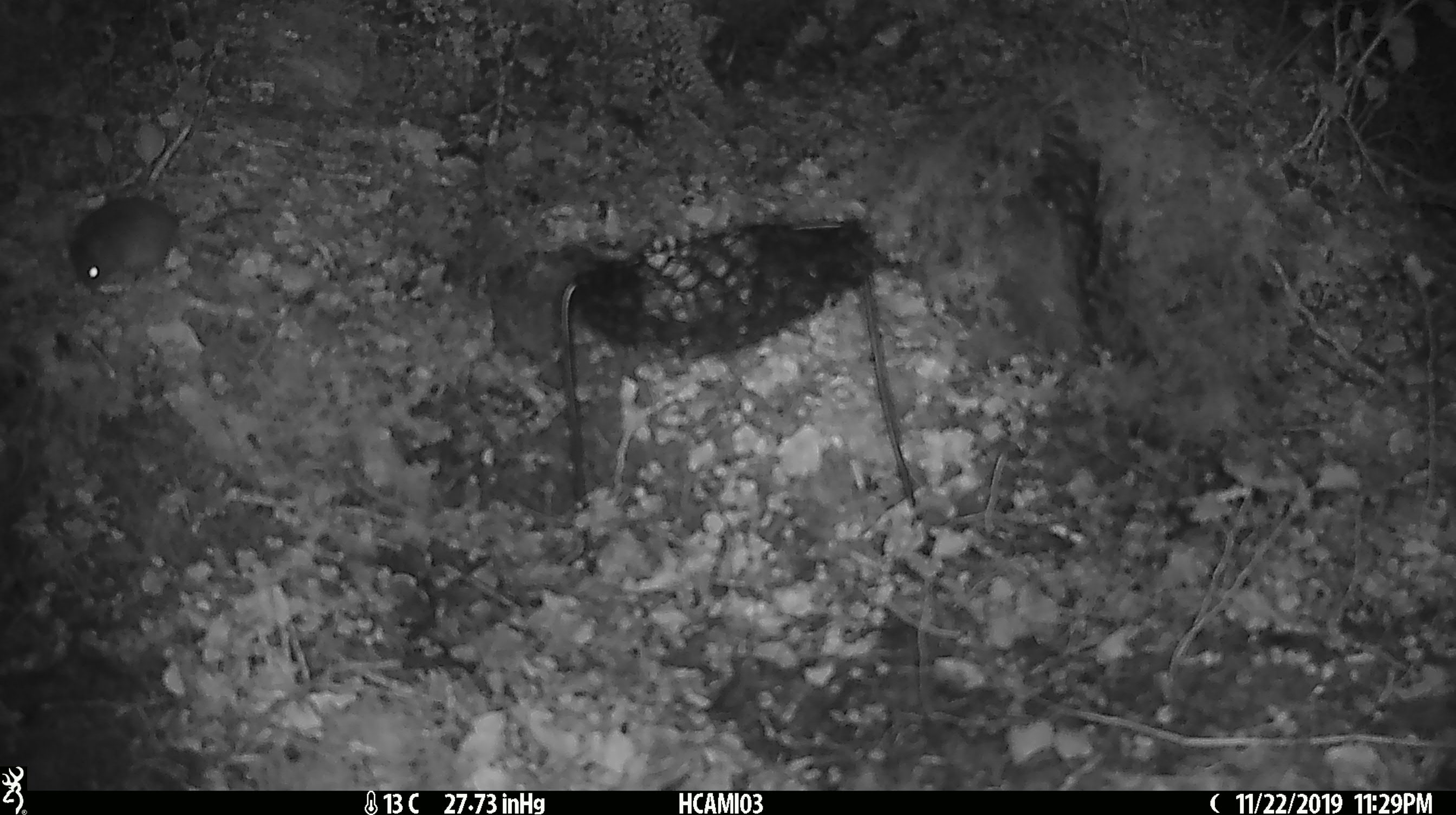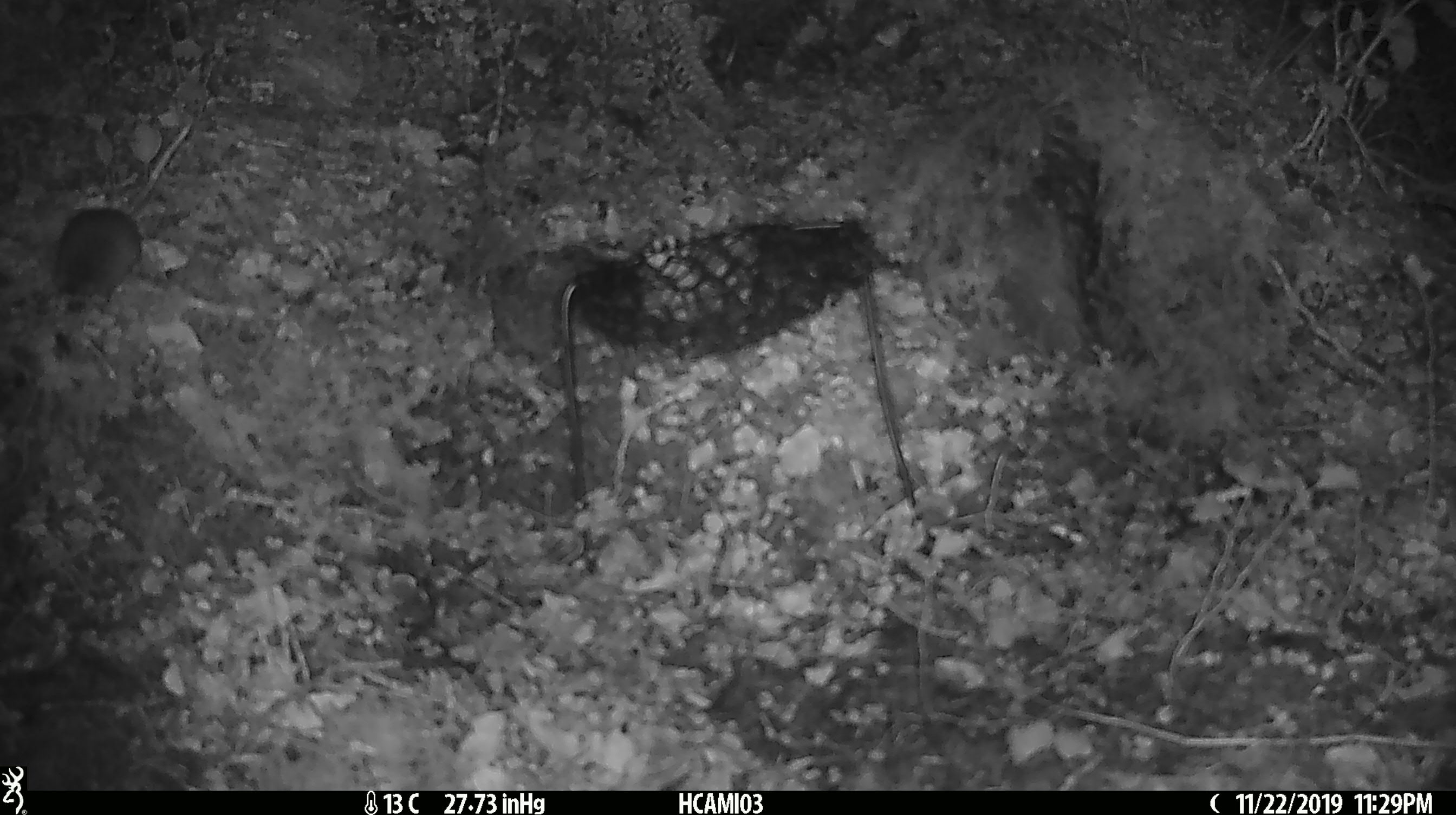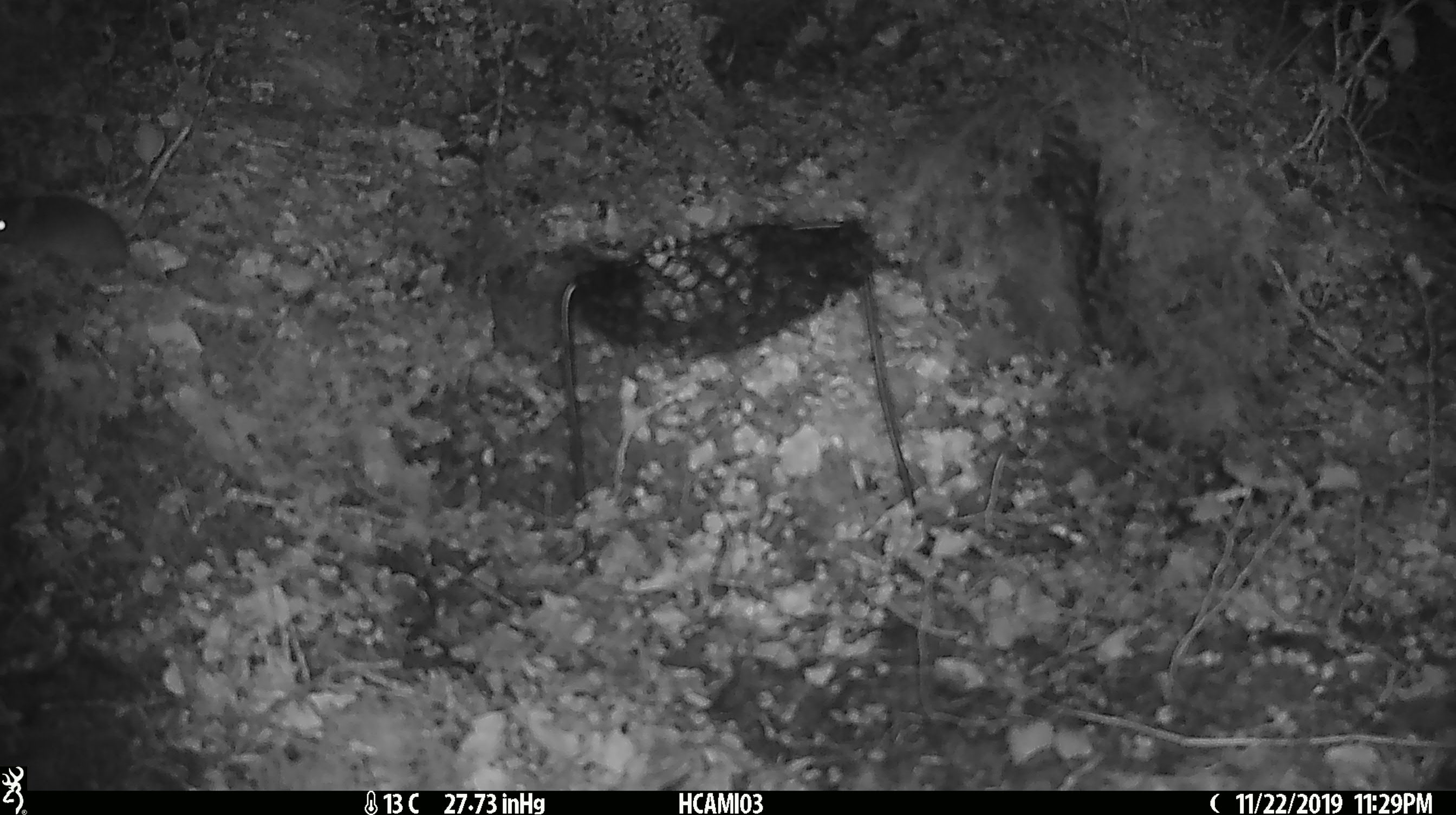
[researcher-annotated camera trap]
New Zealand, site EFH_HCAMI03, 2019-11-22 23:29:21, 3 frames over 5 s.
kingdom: Animalia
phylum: Chordata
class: Mammalia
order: Rodentia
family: Muridae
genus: Mus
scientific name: Mus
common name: mouse